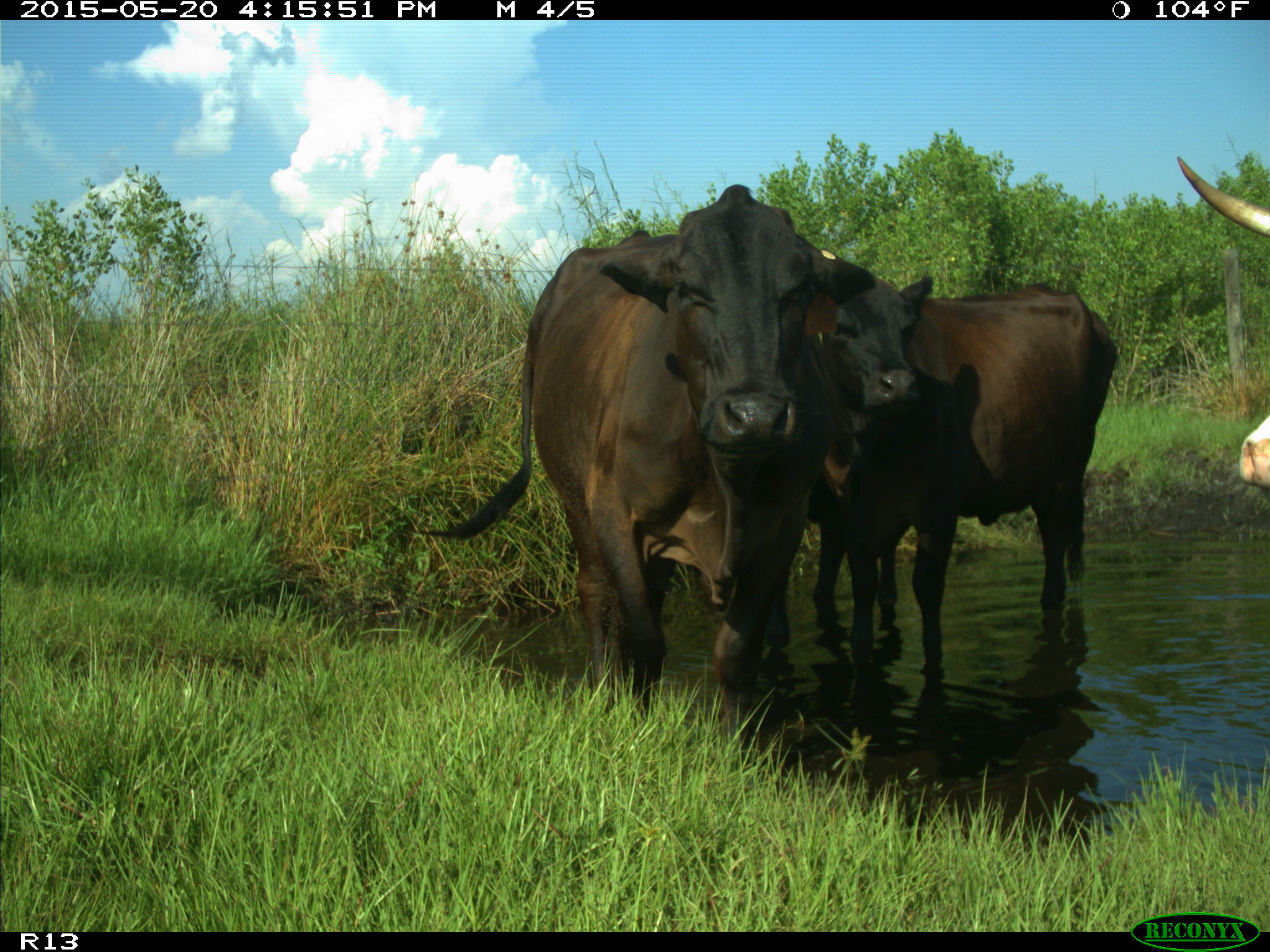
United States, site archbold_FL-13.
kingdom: Animalia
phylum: Chordata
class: Mammalia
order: Artiodactyla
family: Bovidae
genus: Bos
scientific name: Bos taurus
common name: domestic cow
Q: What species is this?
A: Bos taurus (domestic cow).